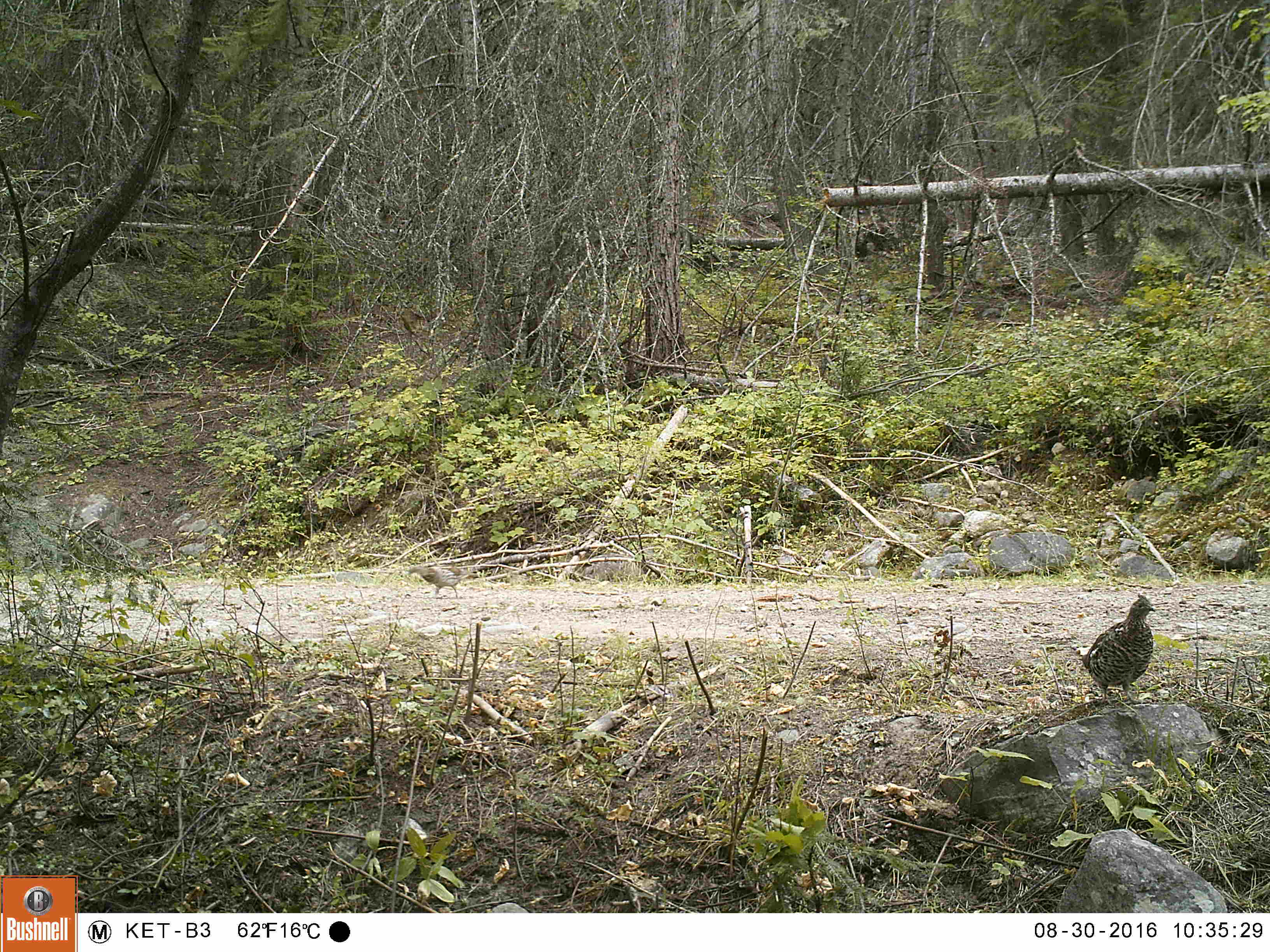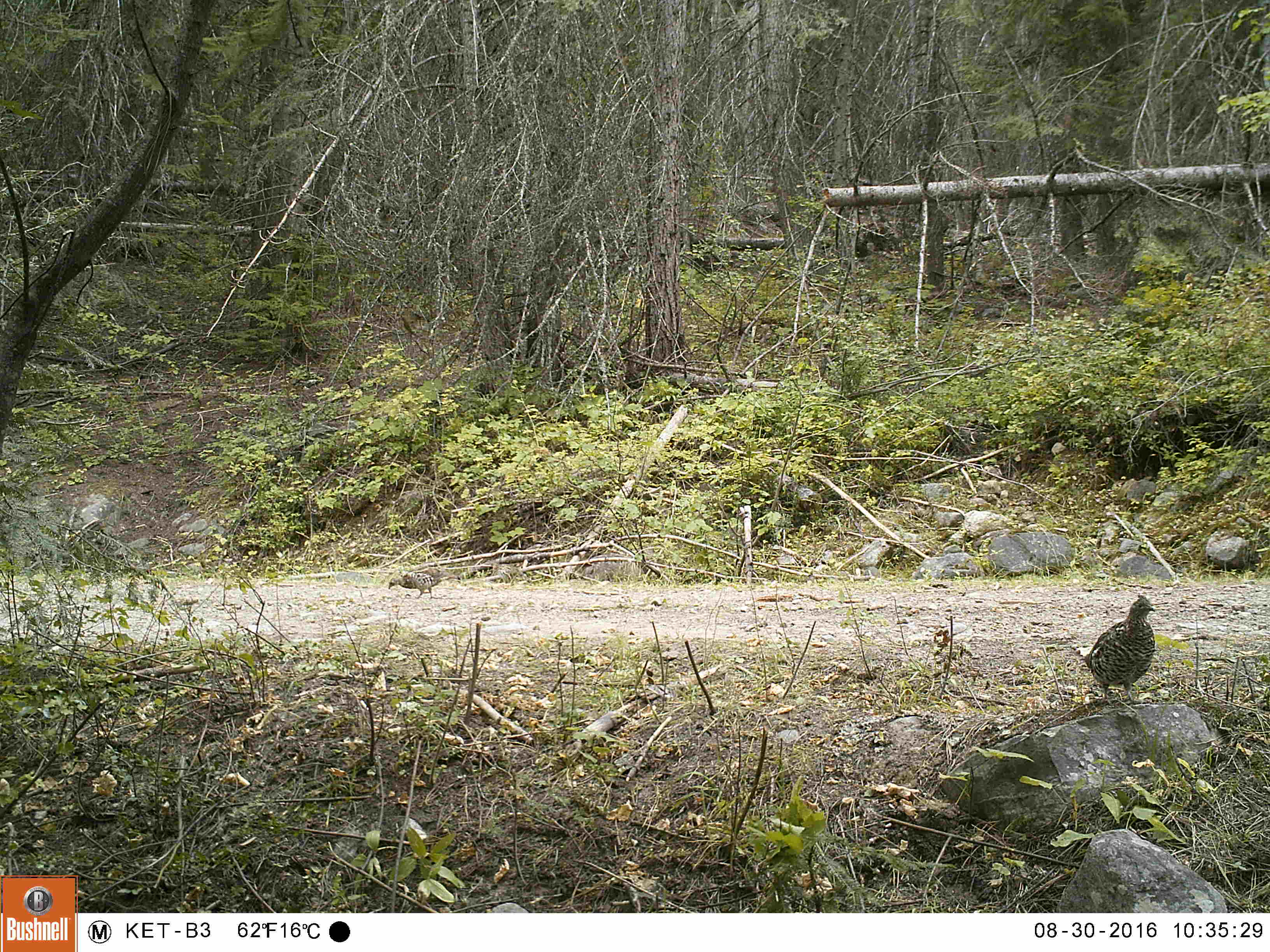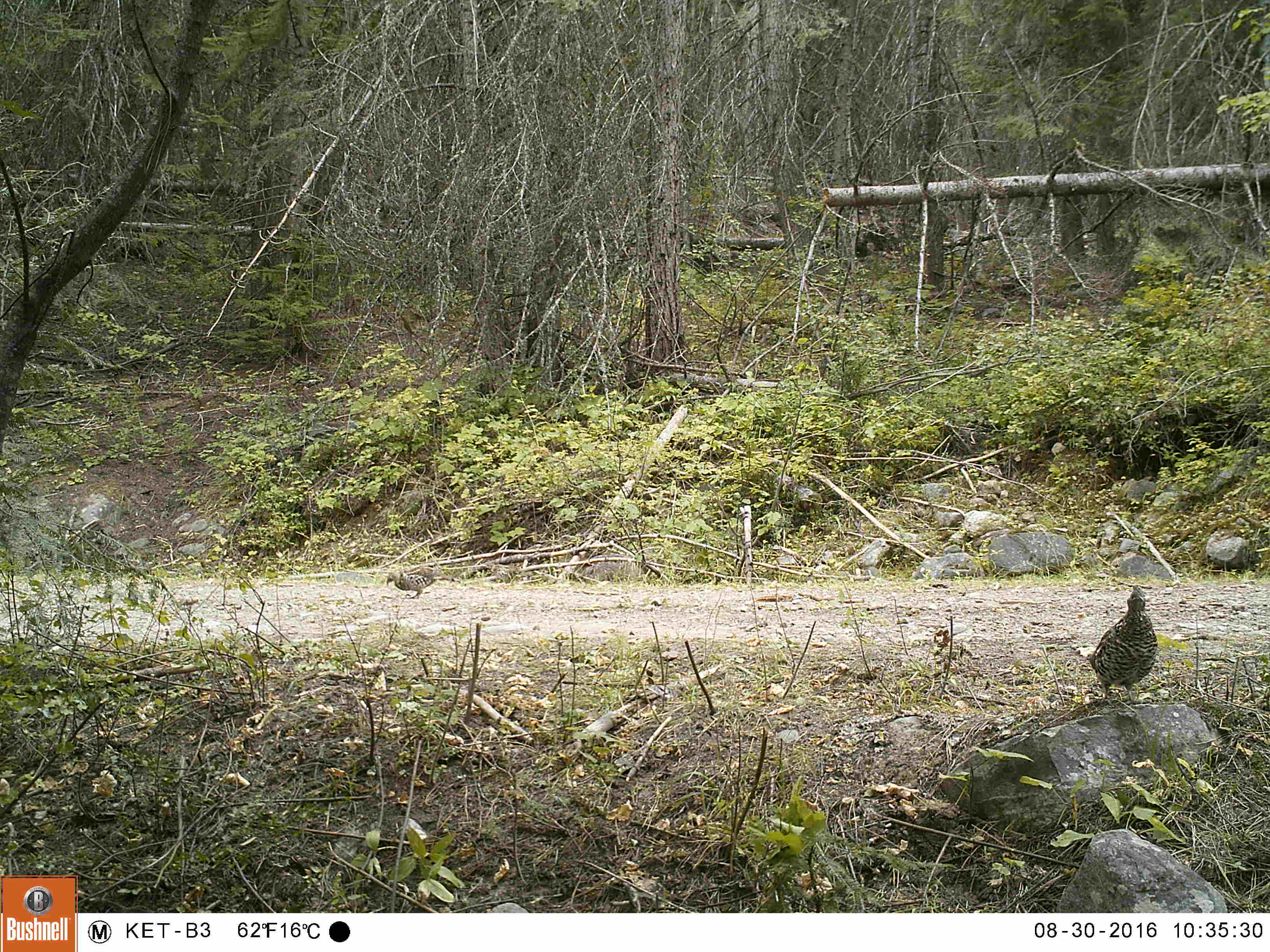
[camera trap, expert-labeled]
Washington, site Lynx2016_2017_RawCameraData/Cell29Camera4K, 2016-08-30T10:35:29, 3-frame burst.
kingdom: Animalia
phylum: Chordata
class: Aves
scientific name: Aves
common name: birds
Aves (birds). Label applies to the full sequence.